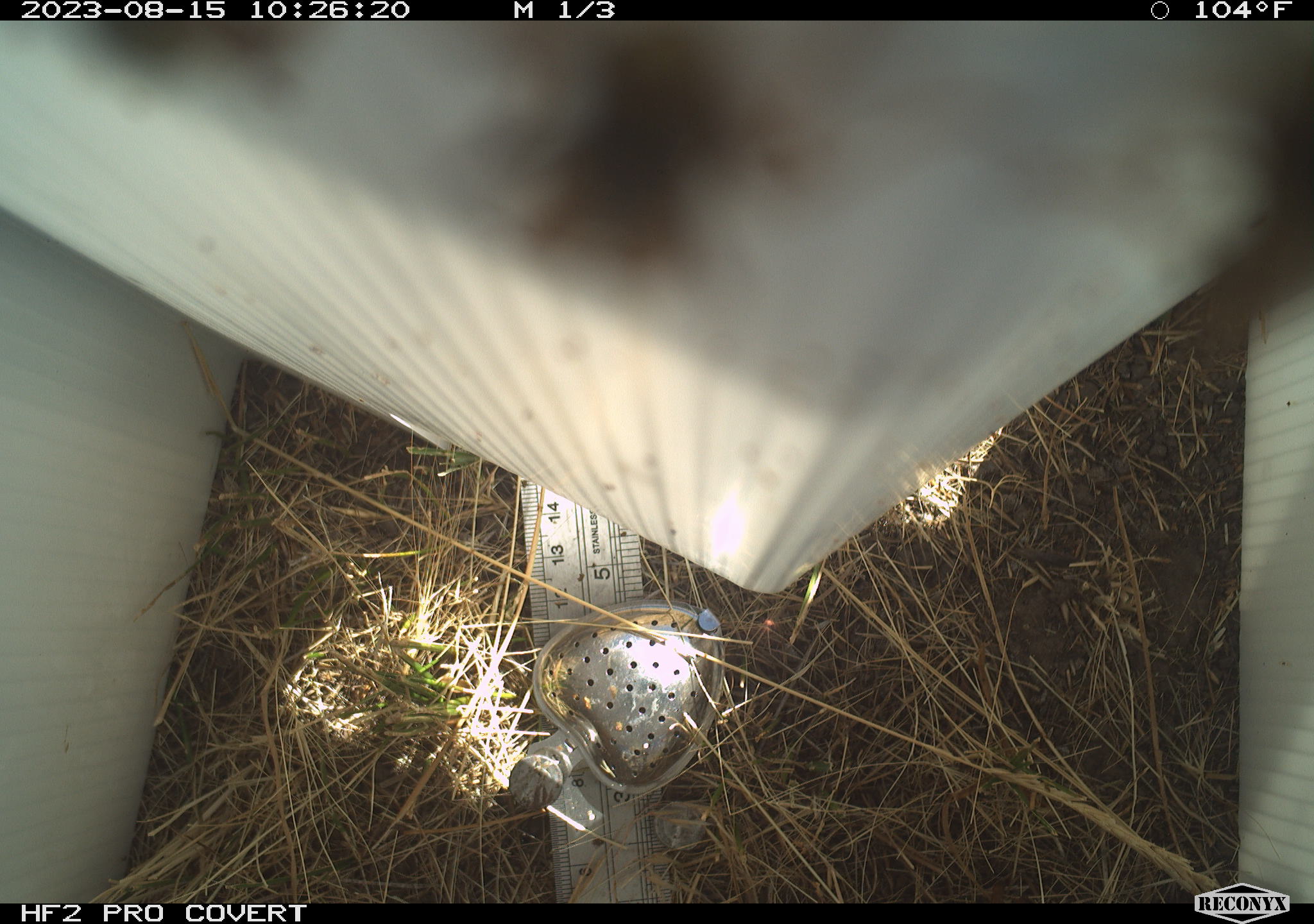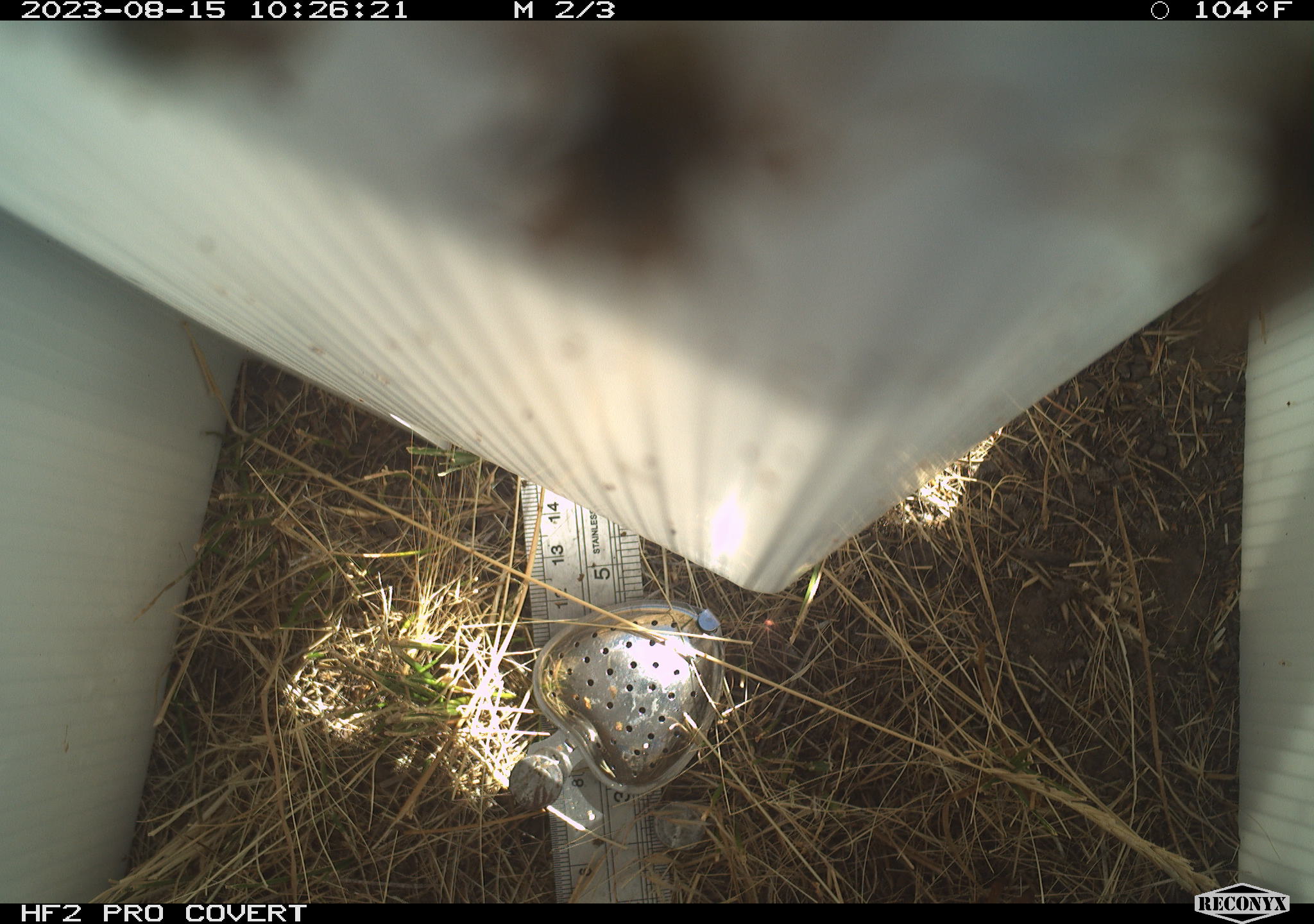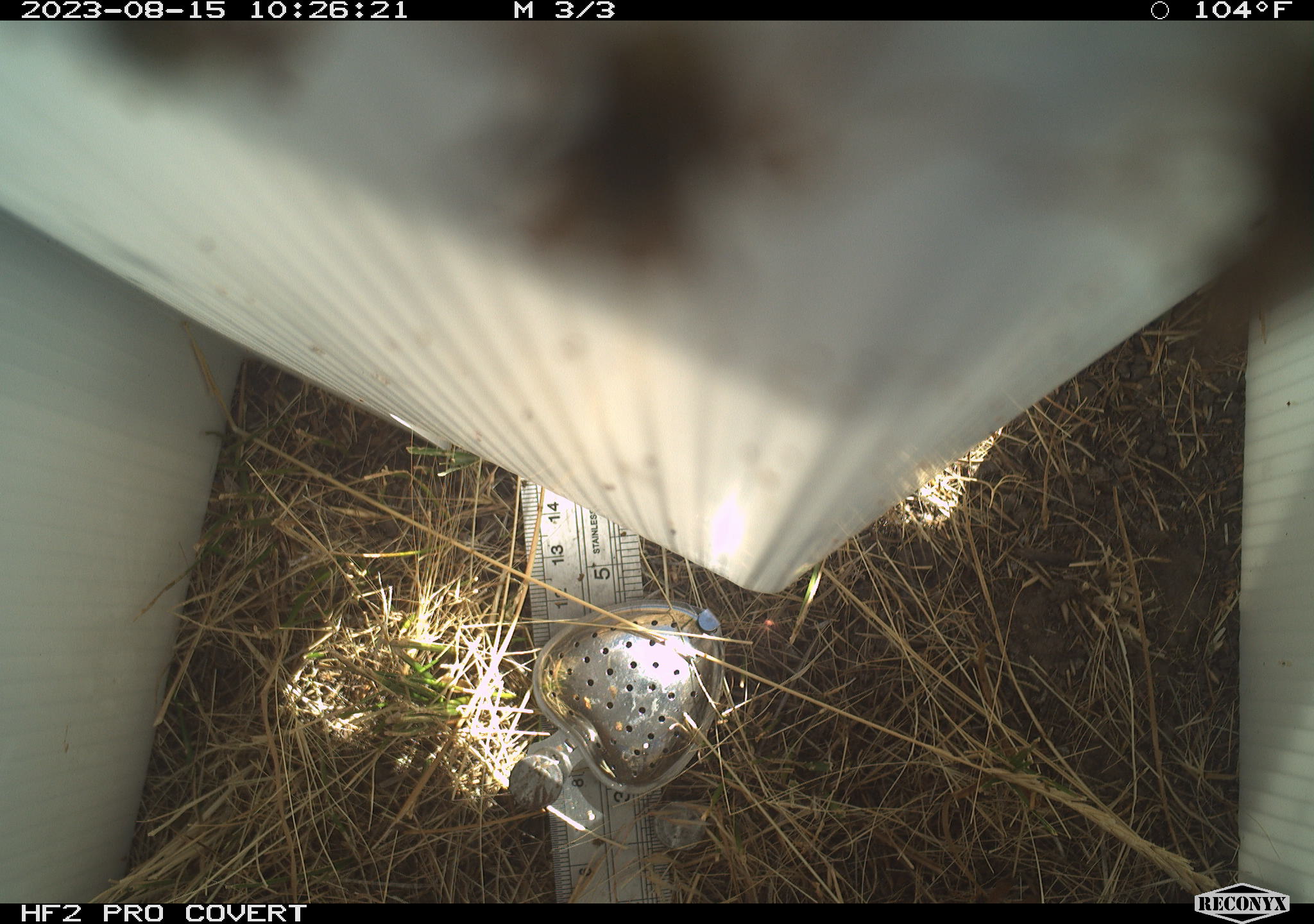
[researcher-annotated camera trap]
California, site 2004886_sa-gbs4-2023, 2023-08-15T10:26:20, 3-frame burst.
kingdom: Animalia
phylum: Arthropoda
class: Insecta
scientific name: Insecta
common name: insect